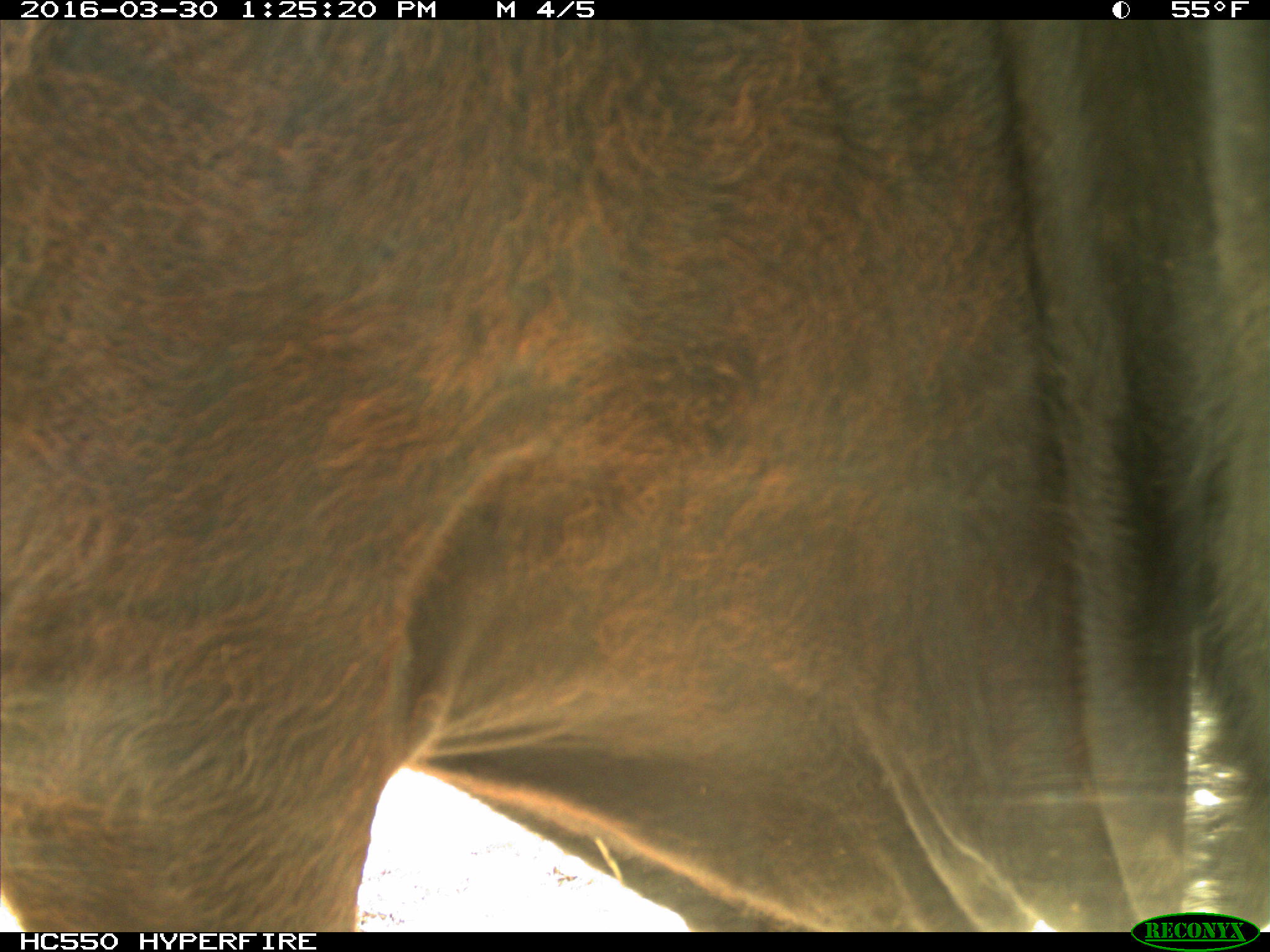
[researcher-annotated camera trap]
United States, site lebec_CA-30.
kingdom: Animalia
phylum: Chordata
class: Mammalia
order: Artiodactyla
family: Bovidae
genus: Bos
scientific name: Bos taurus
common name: domestic cow